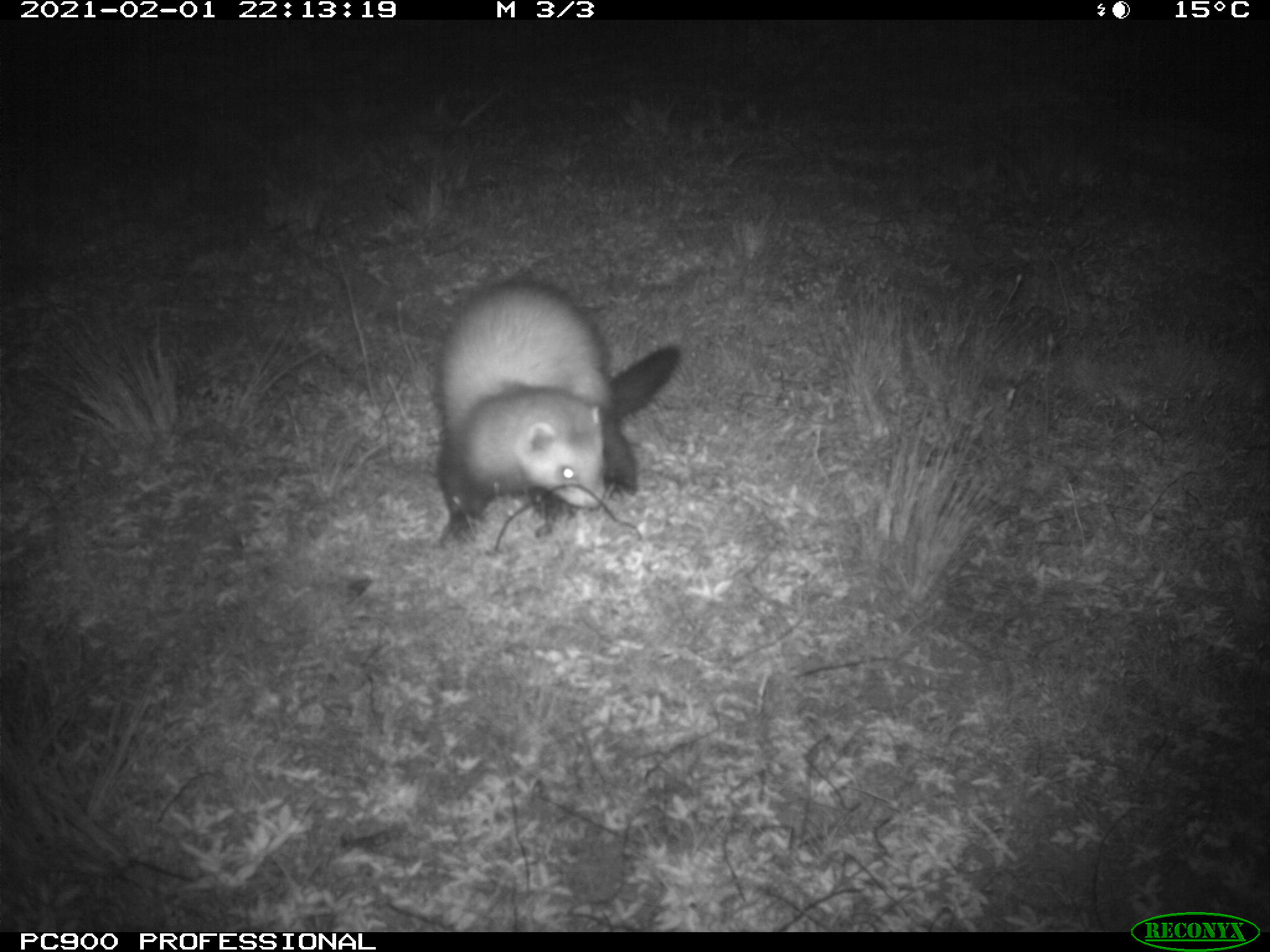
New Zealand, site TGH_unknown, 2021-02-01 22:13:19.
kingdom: Animalia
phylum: Chordata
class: Mammalia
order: Carnivora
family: Mustelidae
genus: Mustela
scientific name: Mustela furo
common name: ferret